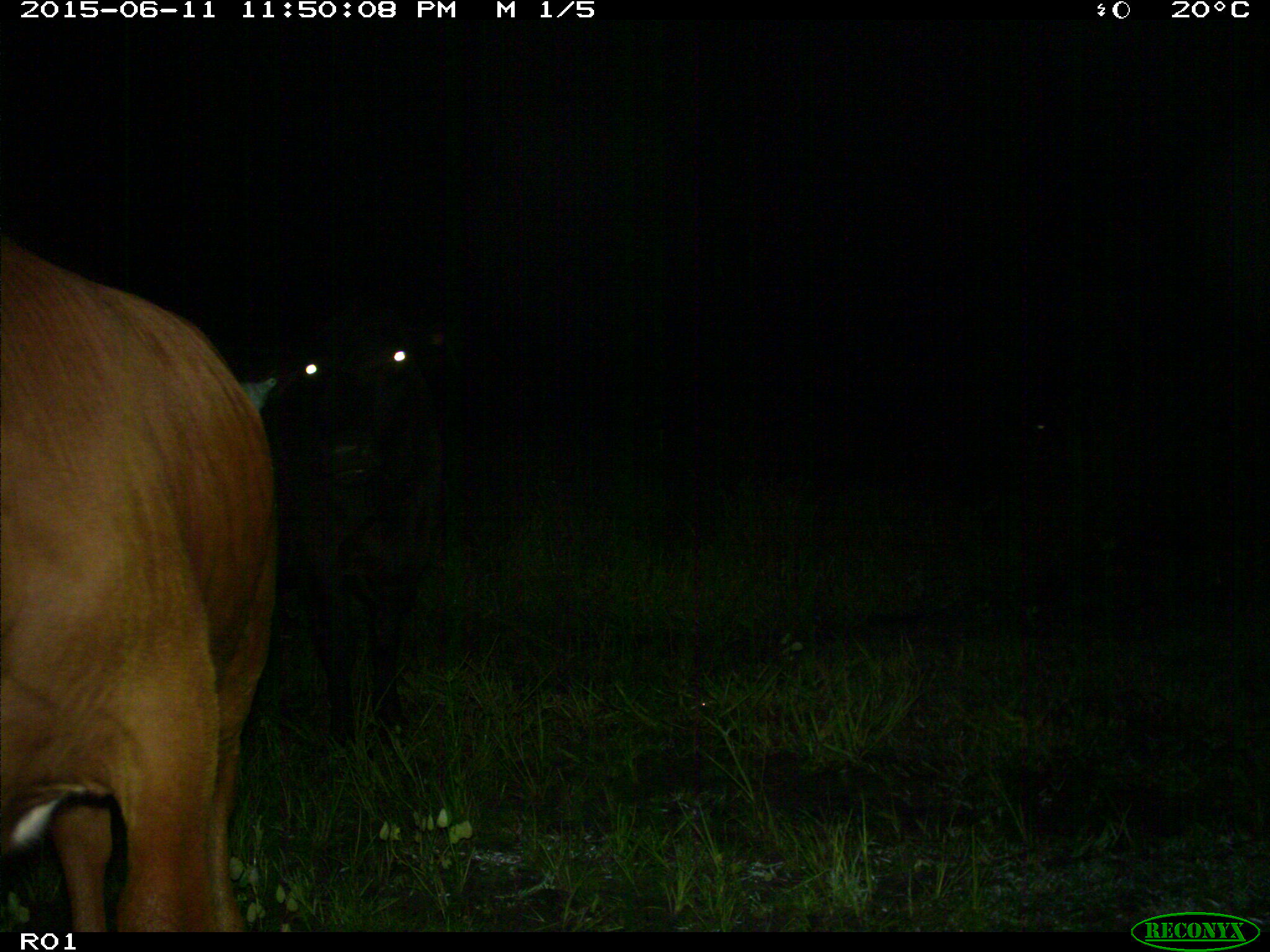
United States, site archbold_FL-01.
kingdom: Animalia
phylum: Chordata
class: Mammalia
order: Artiodactyla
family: Bovidae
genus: Bos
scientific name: Bos taurus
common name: domestic cow